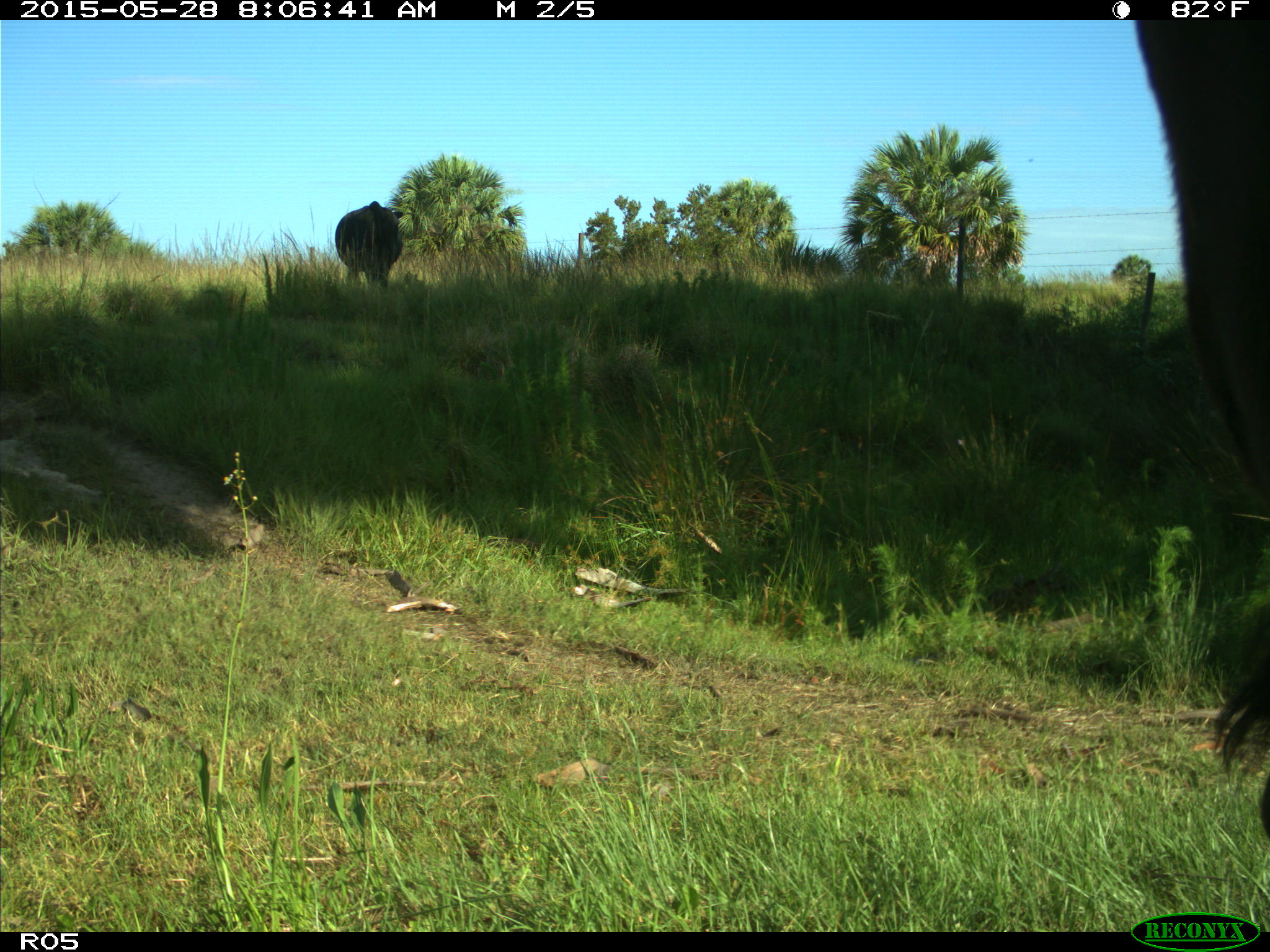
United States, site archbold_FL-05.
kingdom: Animalia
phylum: Chordata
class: Mammalia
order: Artiodactyla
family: Bovidae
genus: Bos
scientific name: Bos taurus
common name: domestic cow